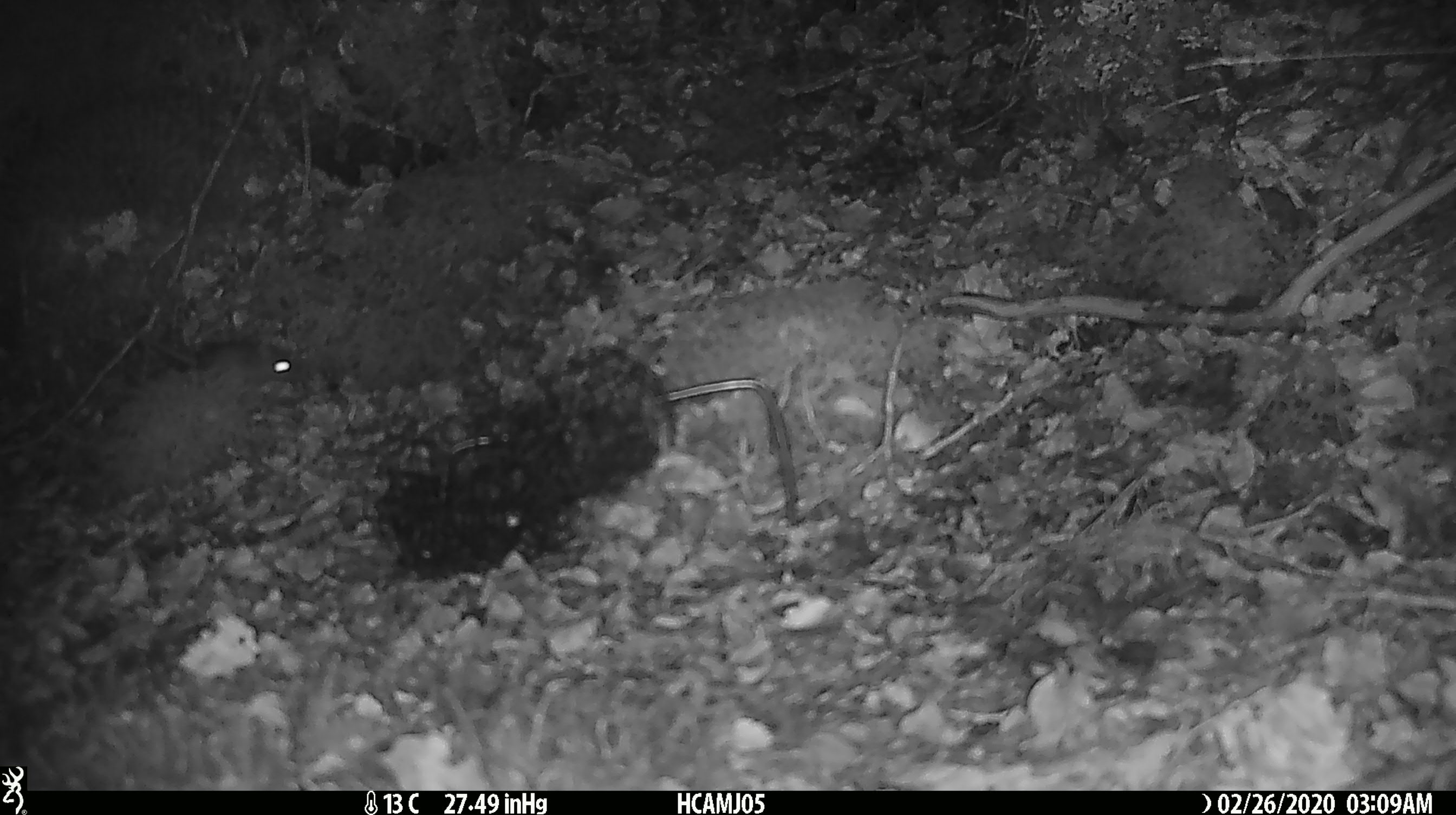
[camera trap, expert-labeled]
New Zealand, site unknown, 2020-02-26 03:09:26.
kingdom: Animalia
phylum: Chordata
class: Mammalia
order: Rodentia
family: Muridae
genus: Mus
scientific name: Mus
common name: mouse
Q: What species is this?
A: Mouse (Mus).